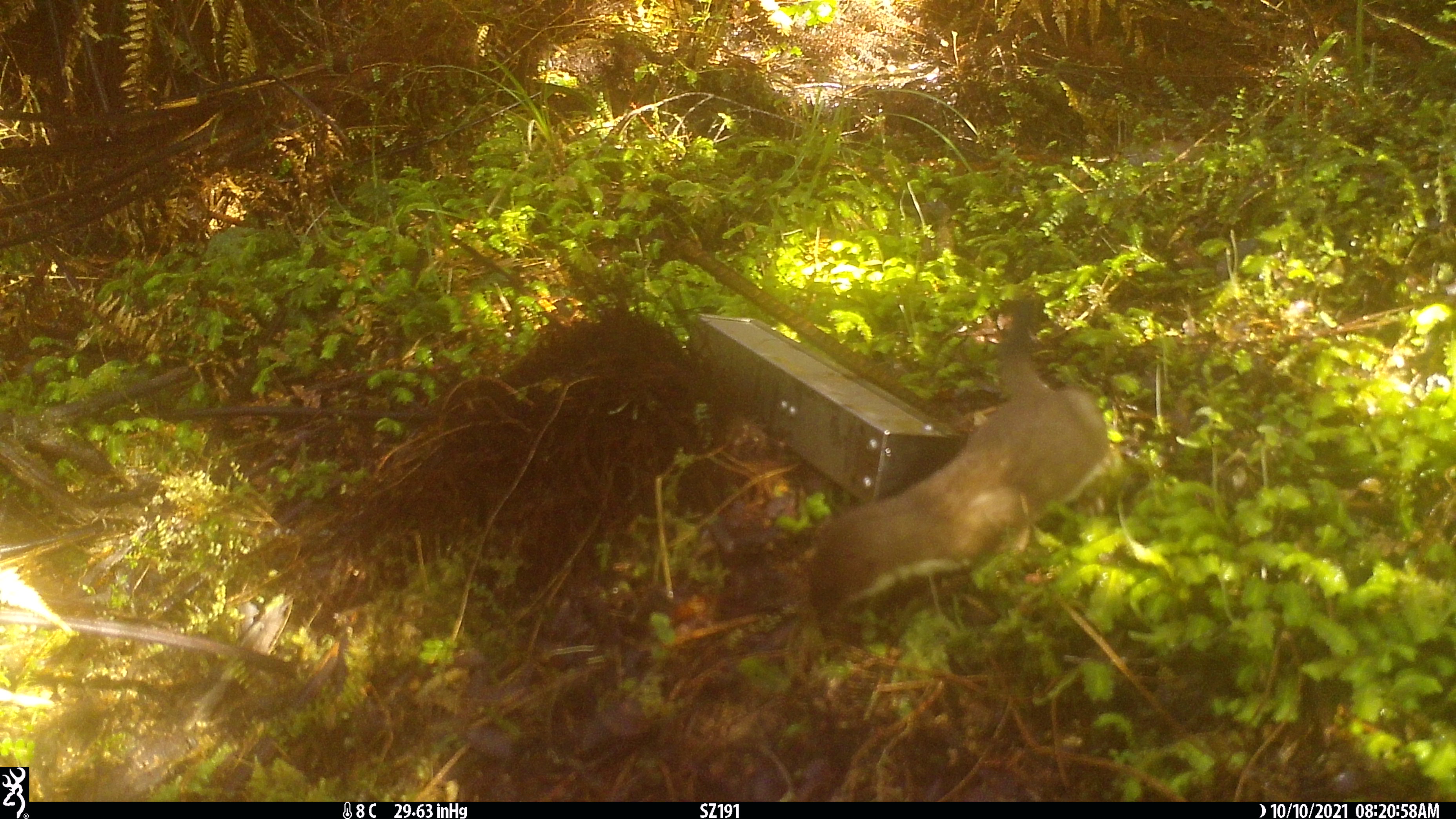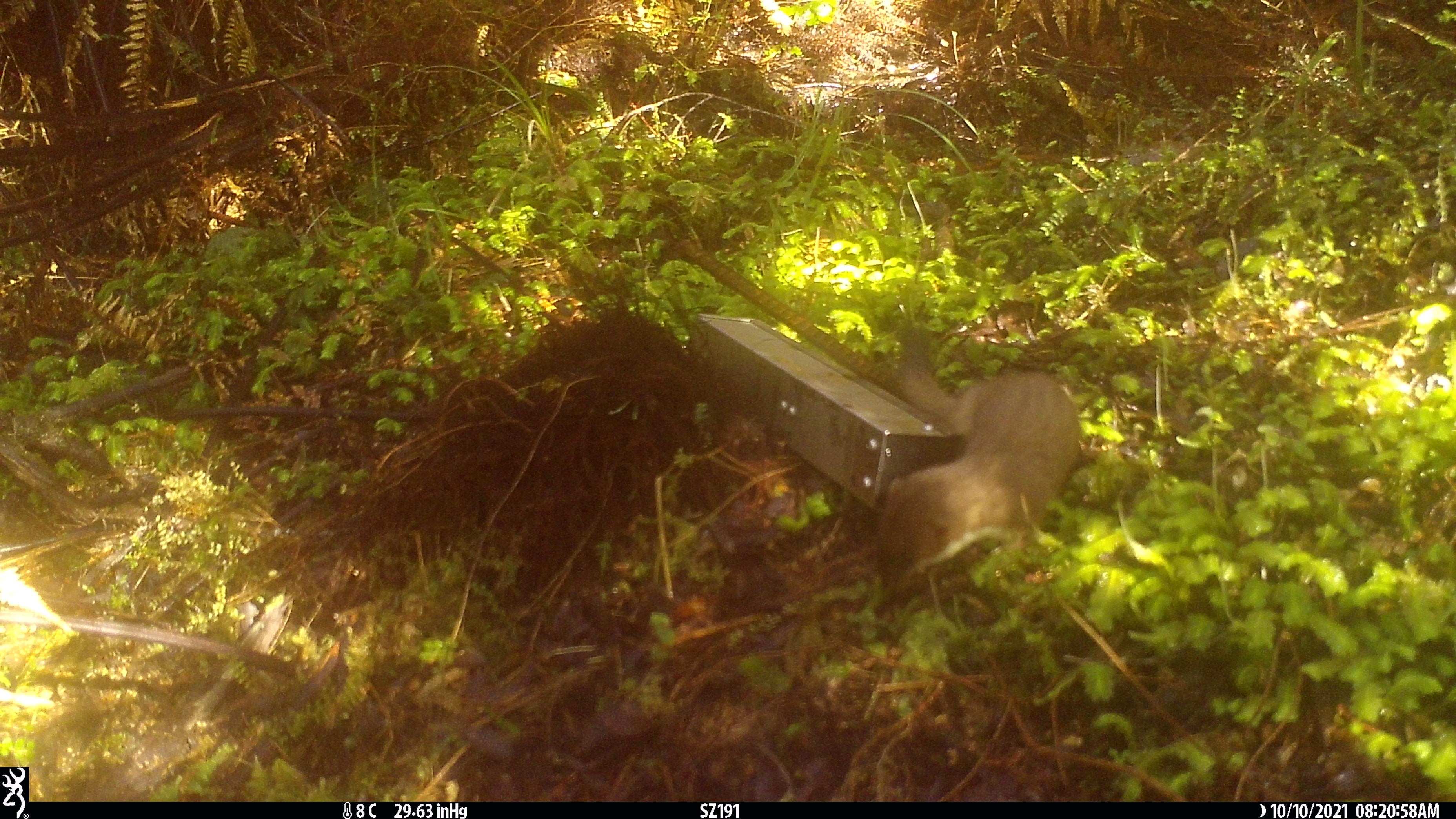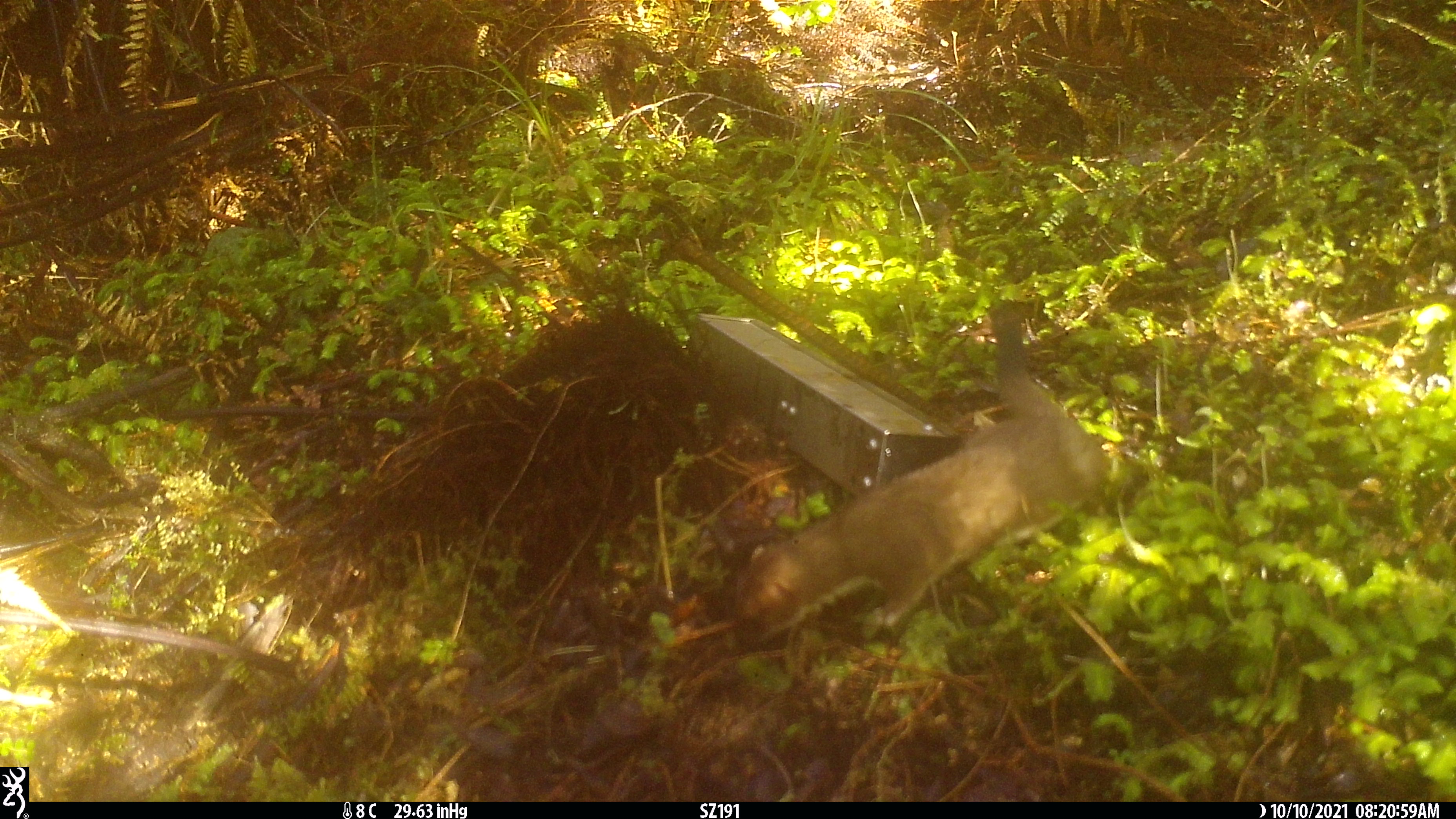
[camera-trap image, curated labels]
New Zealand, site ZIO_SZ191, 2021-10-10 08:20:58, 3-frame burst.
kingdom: Animalia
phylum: Chordata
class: Mammalia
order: Carnivora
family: Mustelidae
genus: Mustela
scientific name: Mustela erminea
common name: stoat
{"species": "stoat (Mustela erminea)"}